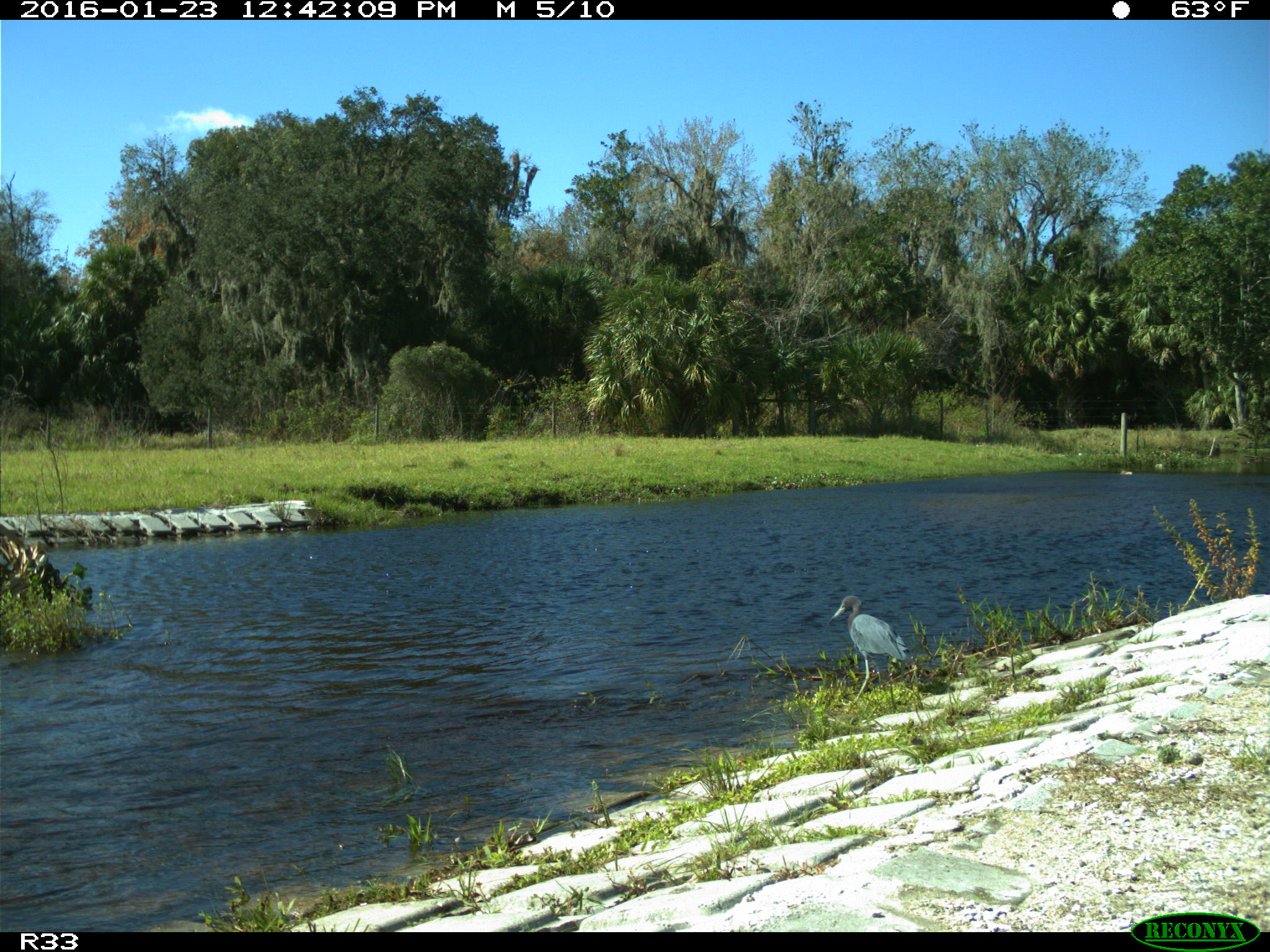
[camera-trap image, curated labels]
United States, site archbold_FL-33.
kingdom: Animalia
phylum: Chordata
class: Aves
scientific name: Aves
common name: birds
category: unidentified bird